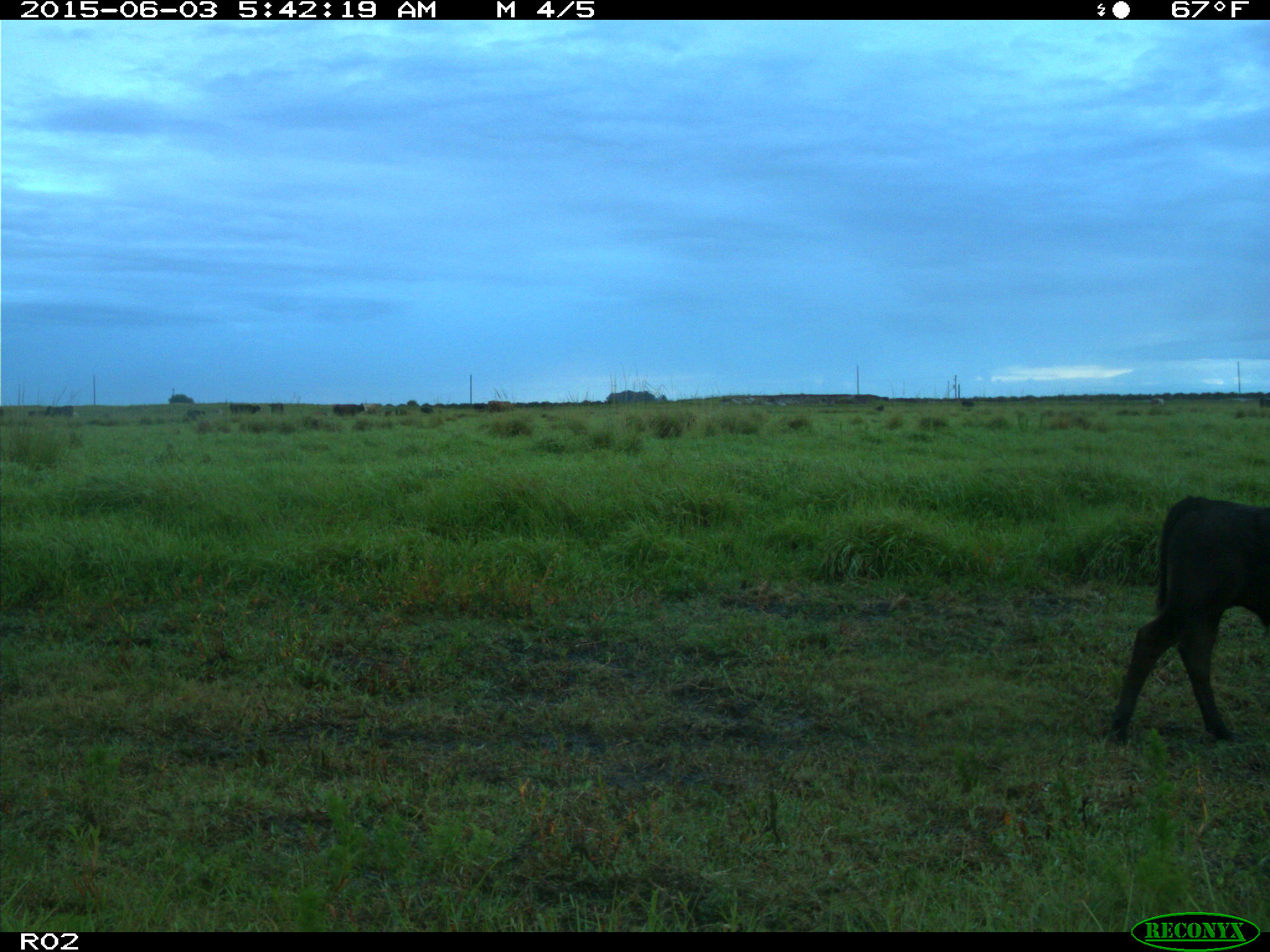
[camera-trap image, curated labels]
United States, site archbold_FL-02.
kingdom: Animalia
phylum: Chordata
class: Mammalia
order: Artiodactyla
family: Bovidae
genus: Bos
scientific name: Bos taurus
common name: domestic cow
Bos taurus (domestic cow).